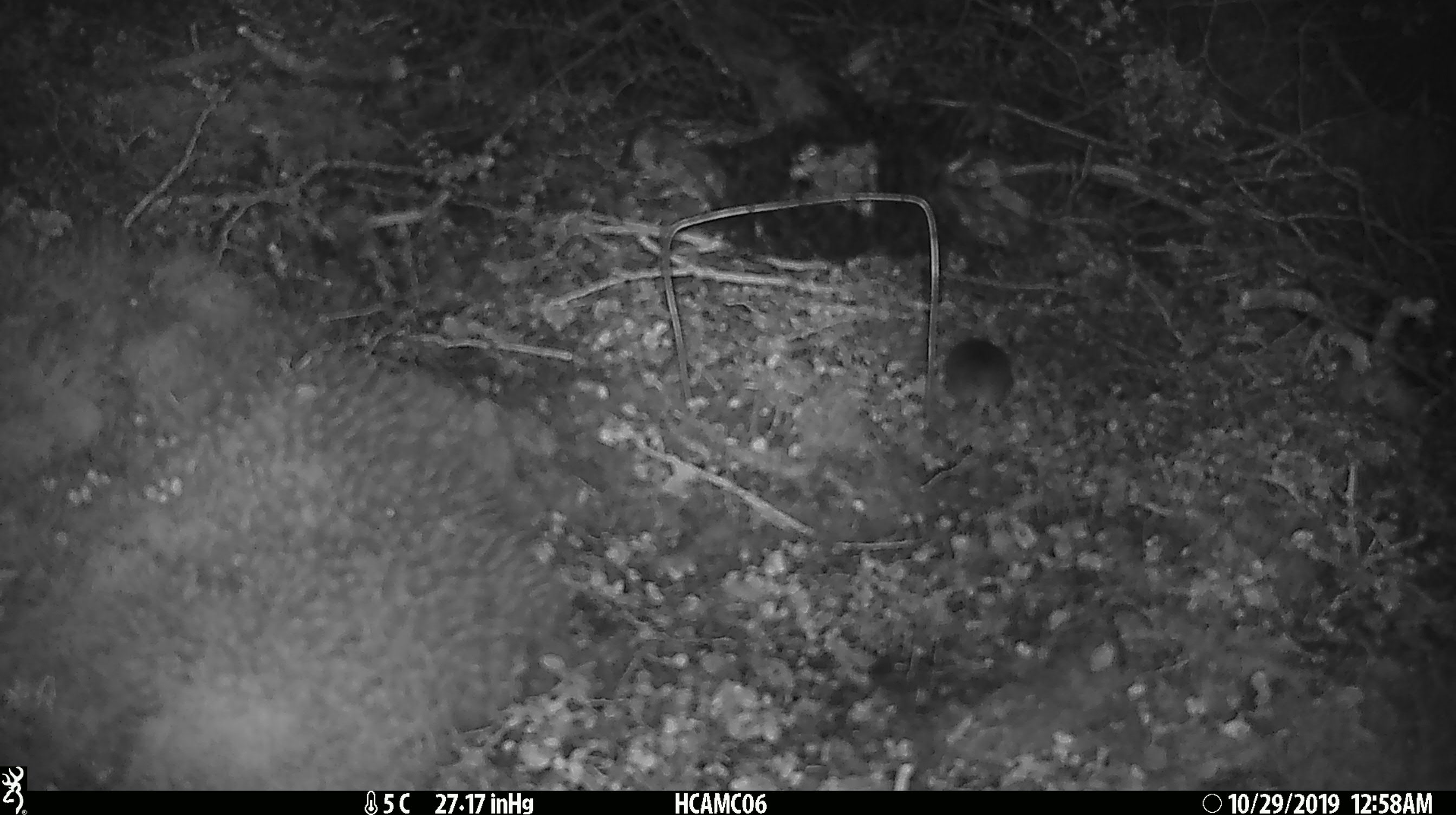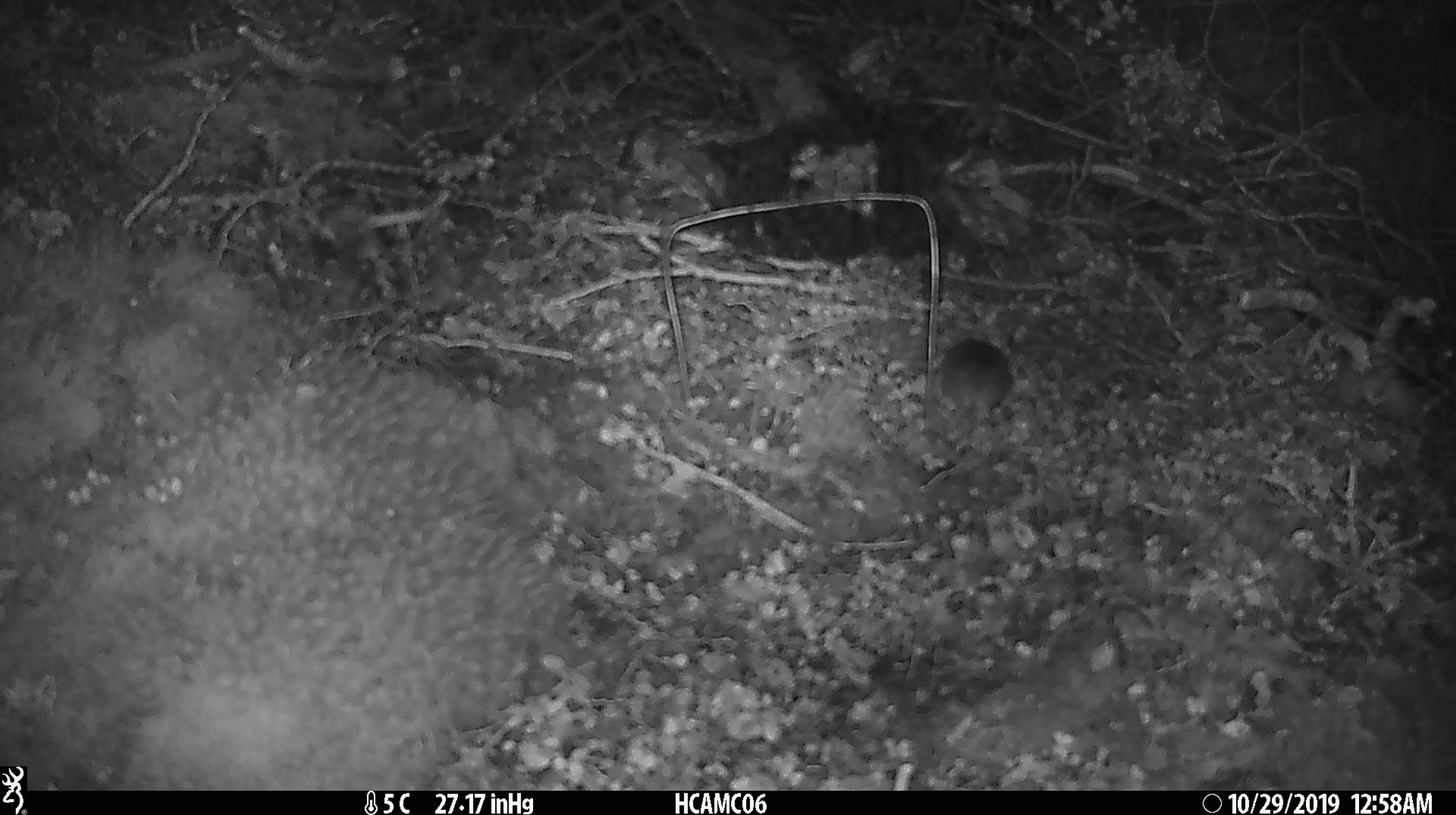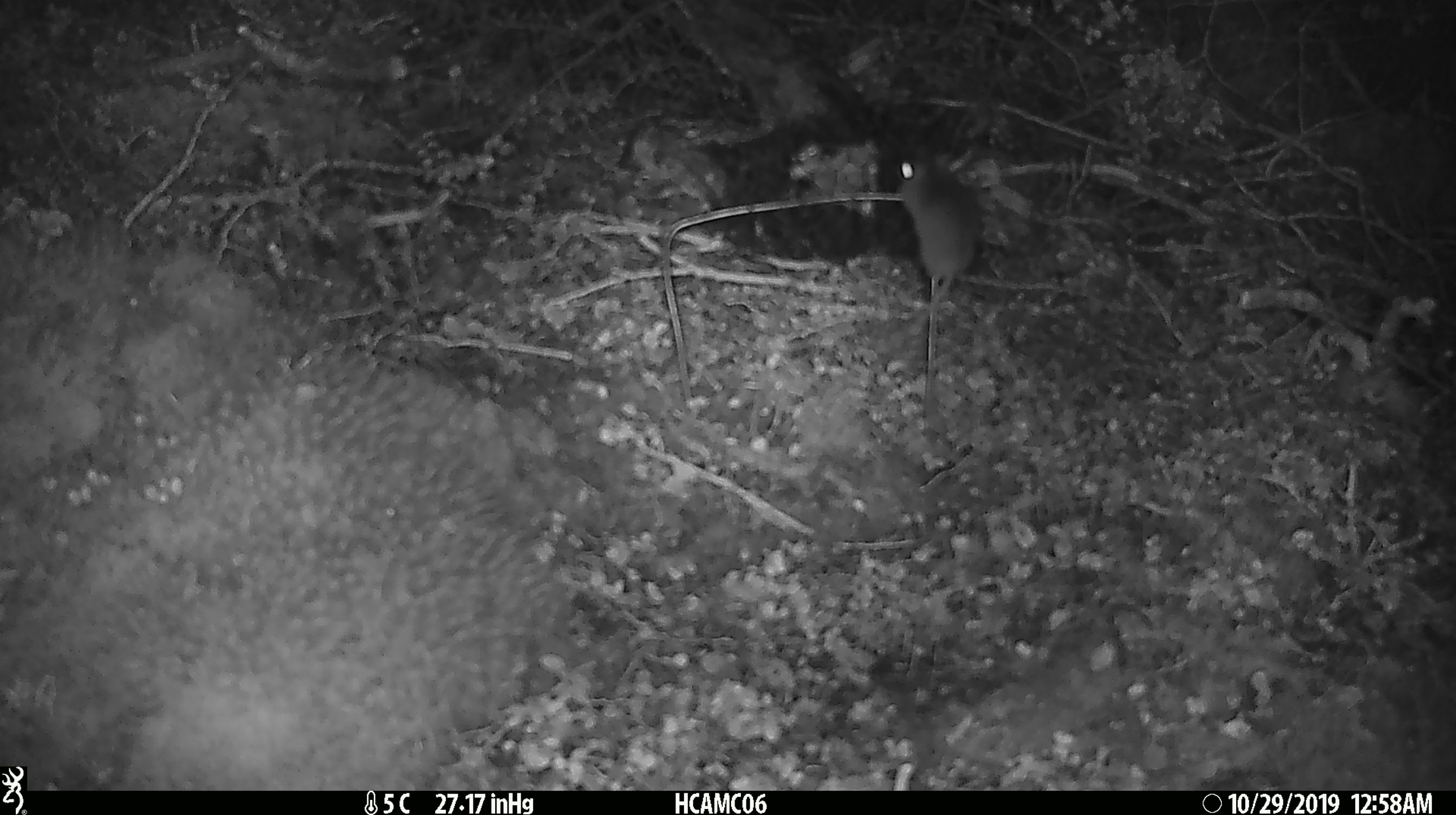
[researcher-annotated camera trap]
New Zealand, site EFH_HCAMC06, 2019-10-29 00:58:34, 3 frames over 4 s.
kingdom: Animalia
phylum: Chordata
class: Mammalia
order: Rodentia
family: Muridae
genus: Mus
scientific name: Mus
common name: mouse